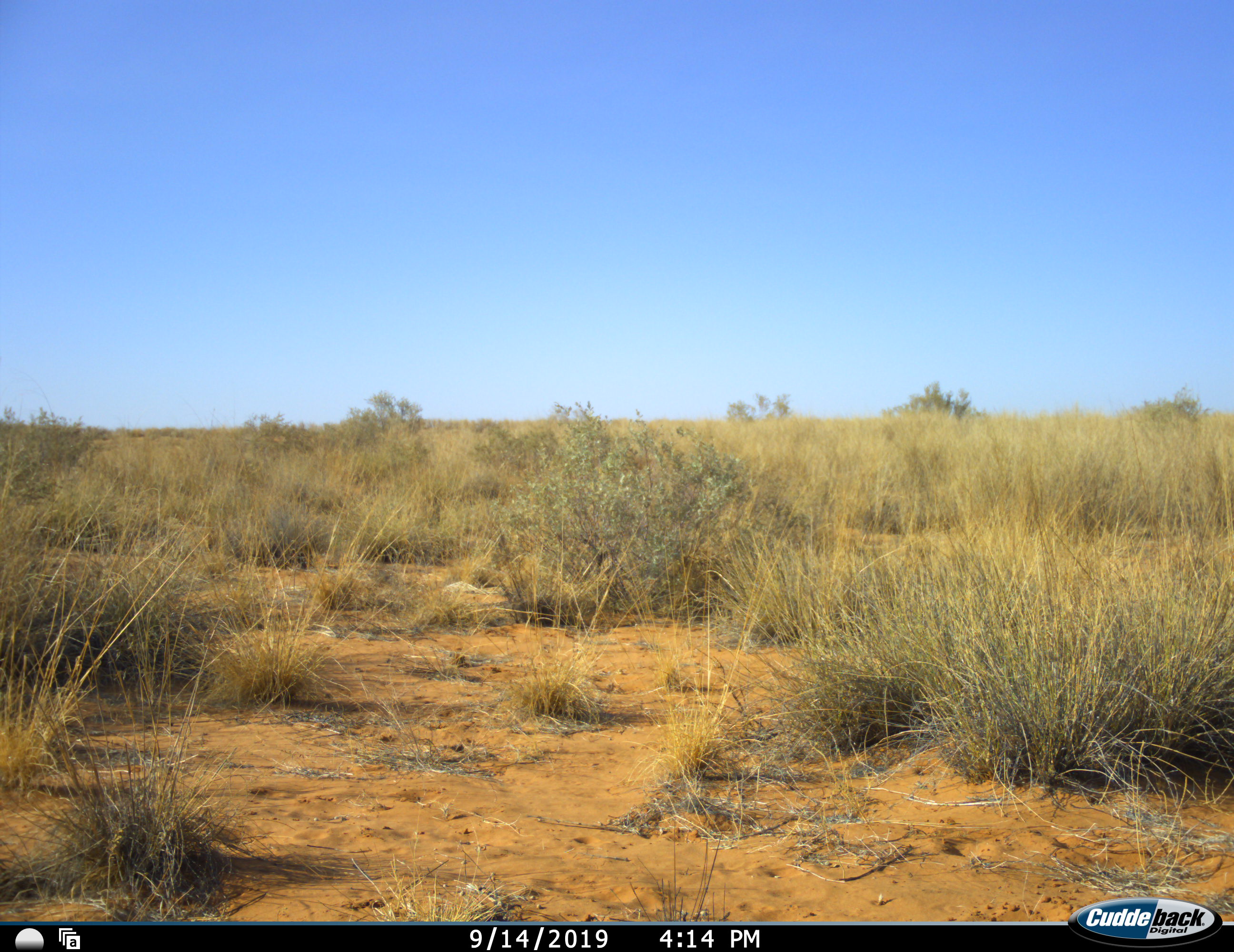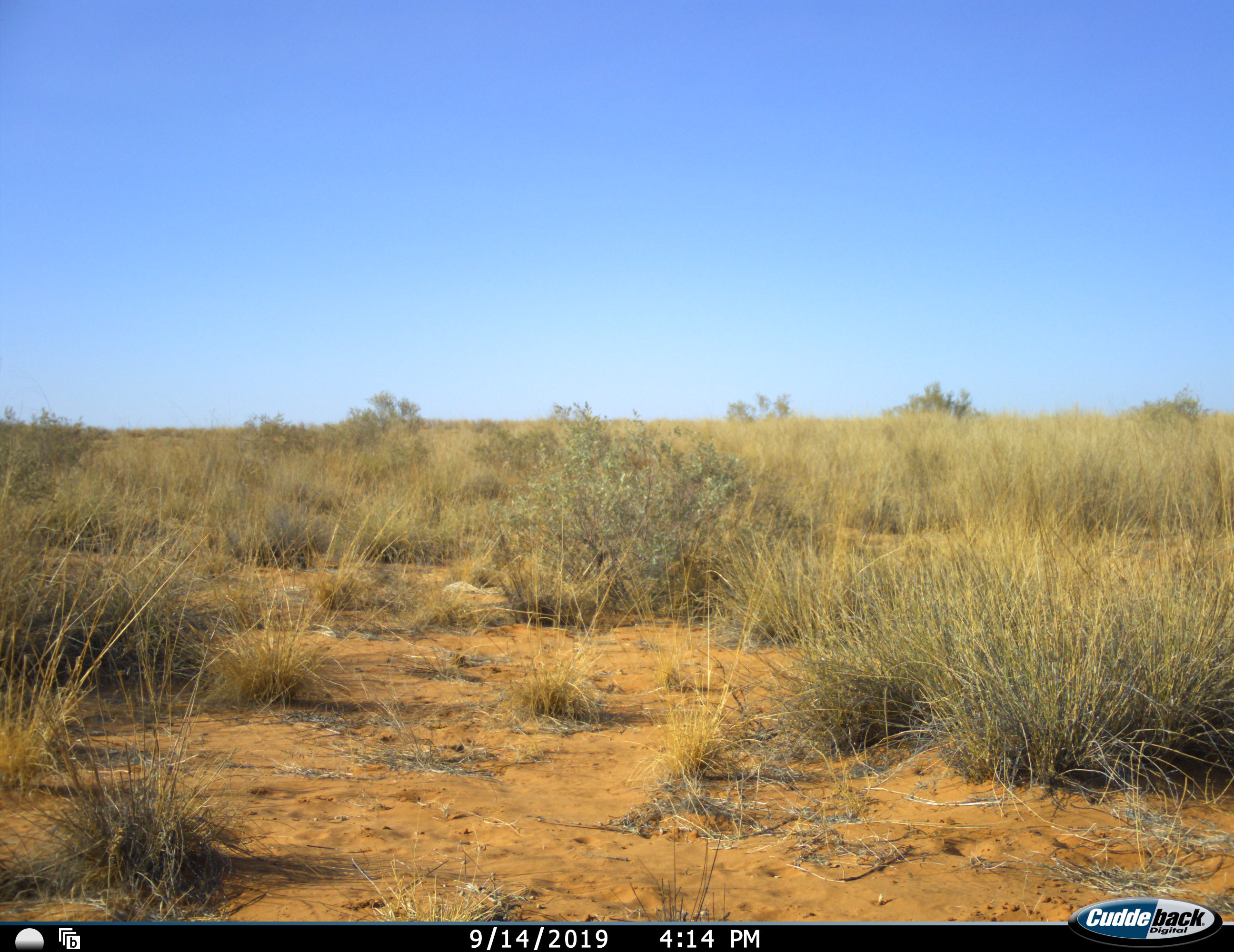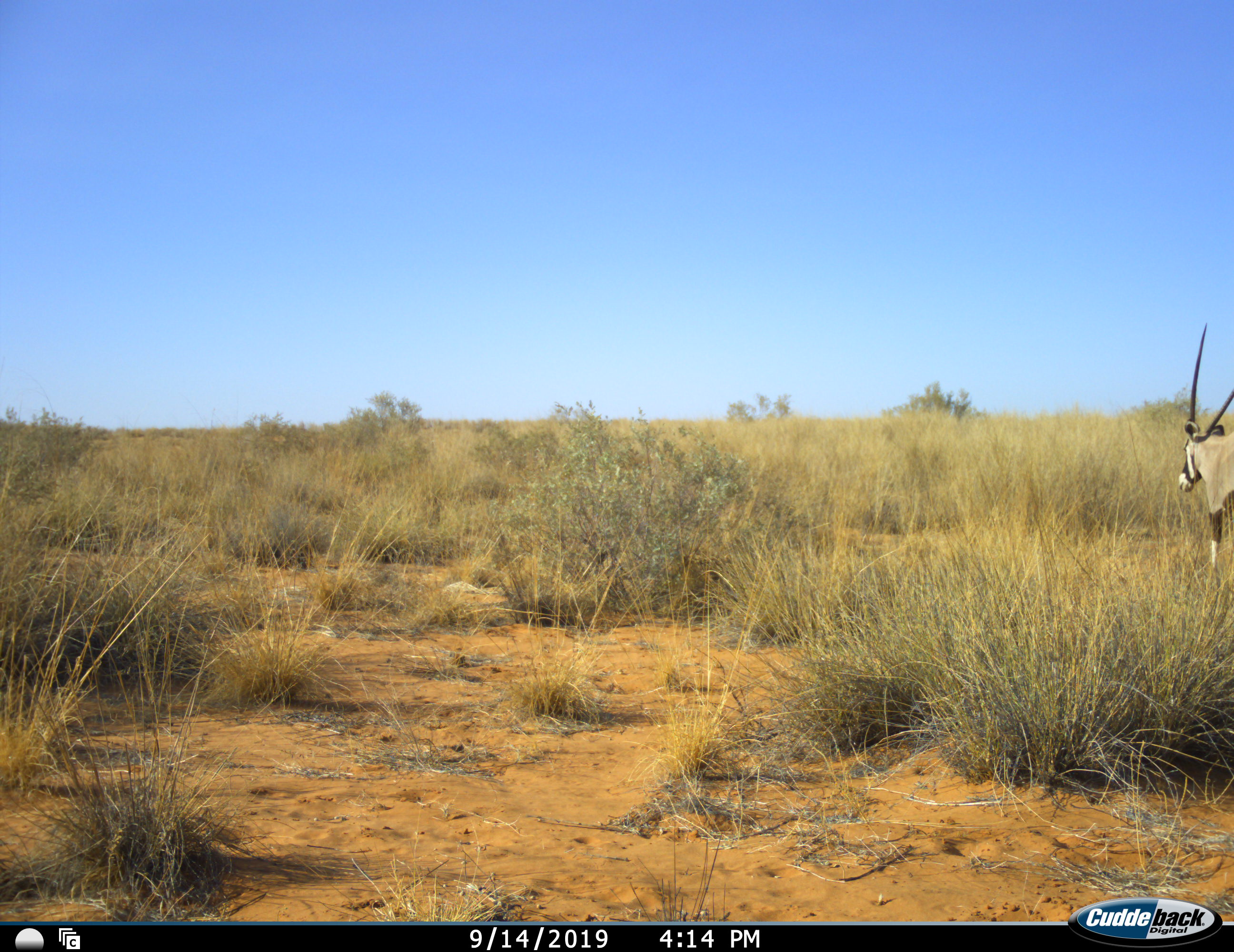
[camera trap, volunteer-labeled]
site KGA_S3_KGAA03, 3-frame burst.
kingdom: Animalia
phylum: Chordata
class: Mammalia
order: Artiodactyla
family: Bovidae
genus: Oryx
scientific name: Oryx gazella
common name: gemsbok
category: oryx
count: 1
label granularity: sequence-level